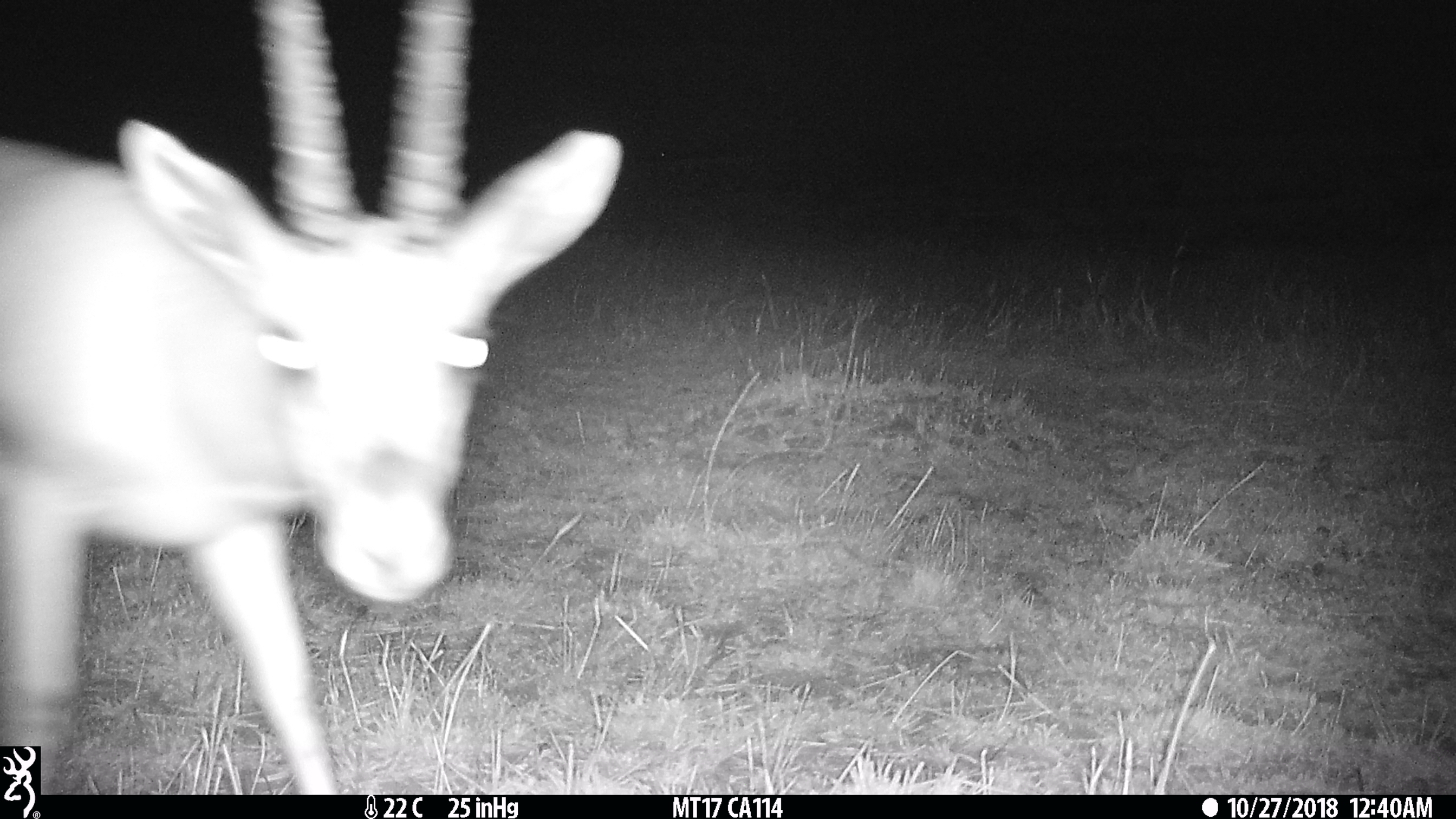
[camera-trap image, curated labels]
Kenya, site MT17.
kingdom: Animalia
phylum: Chordata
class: Mammalia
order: Artiodactyla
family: Bovidae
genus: Eudorcas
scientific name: Eudorcas thomsonii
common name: thomon's gazelle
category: gazelle thomsons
Gazelle thomsons (thomon's gazelle) (Eudorcas thomsonii).